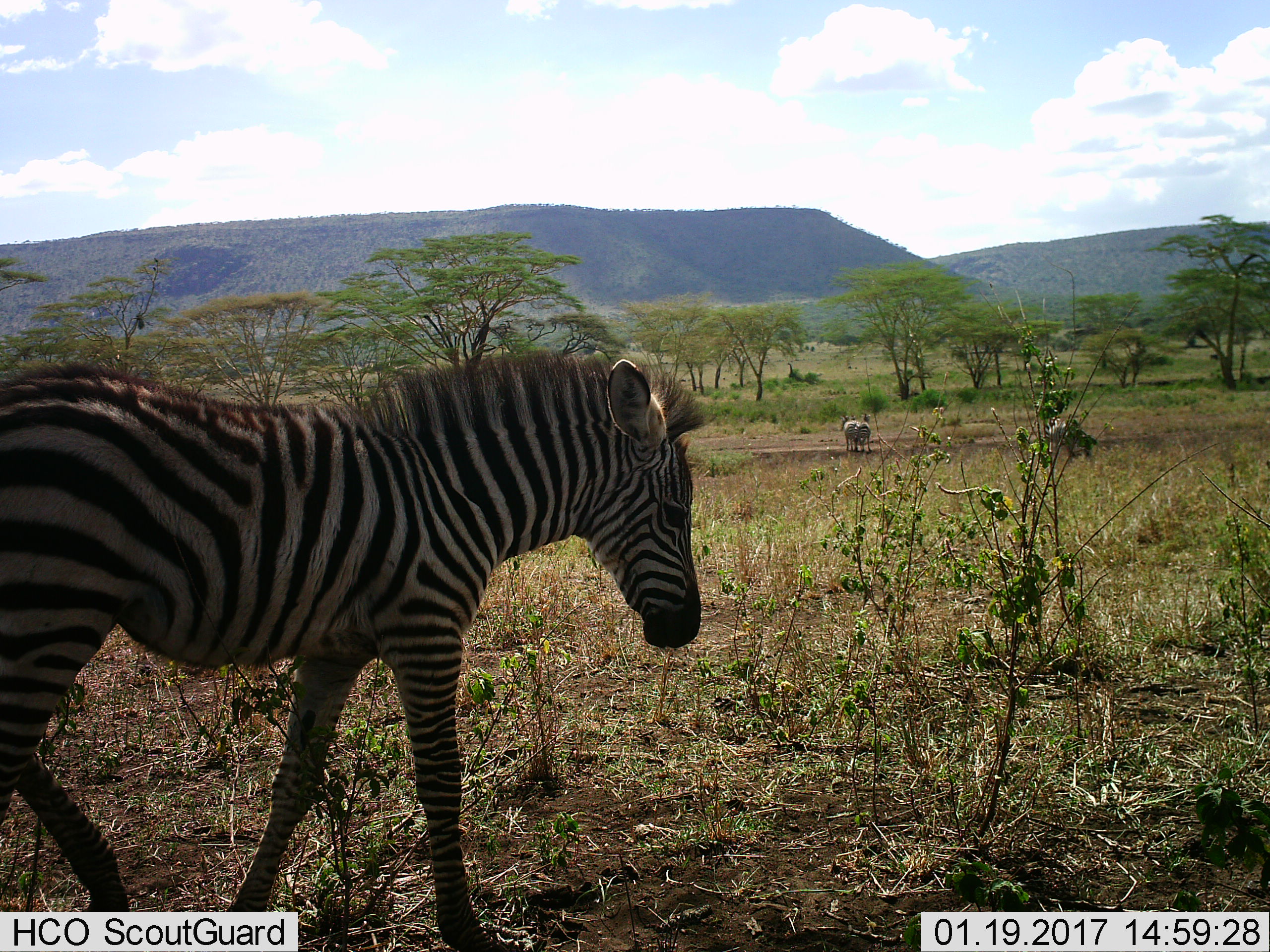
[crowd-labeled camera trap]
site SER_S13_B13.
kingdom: Animalia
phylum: Chordata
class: Mammalia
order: Perissodactyla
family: Equidae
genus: Equus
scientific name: Equus quagga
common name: plains zebra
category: zebraplains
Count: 4.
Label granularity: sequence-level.